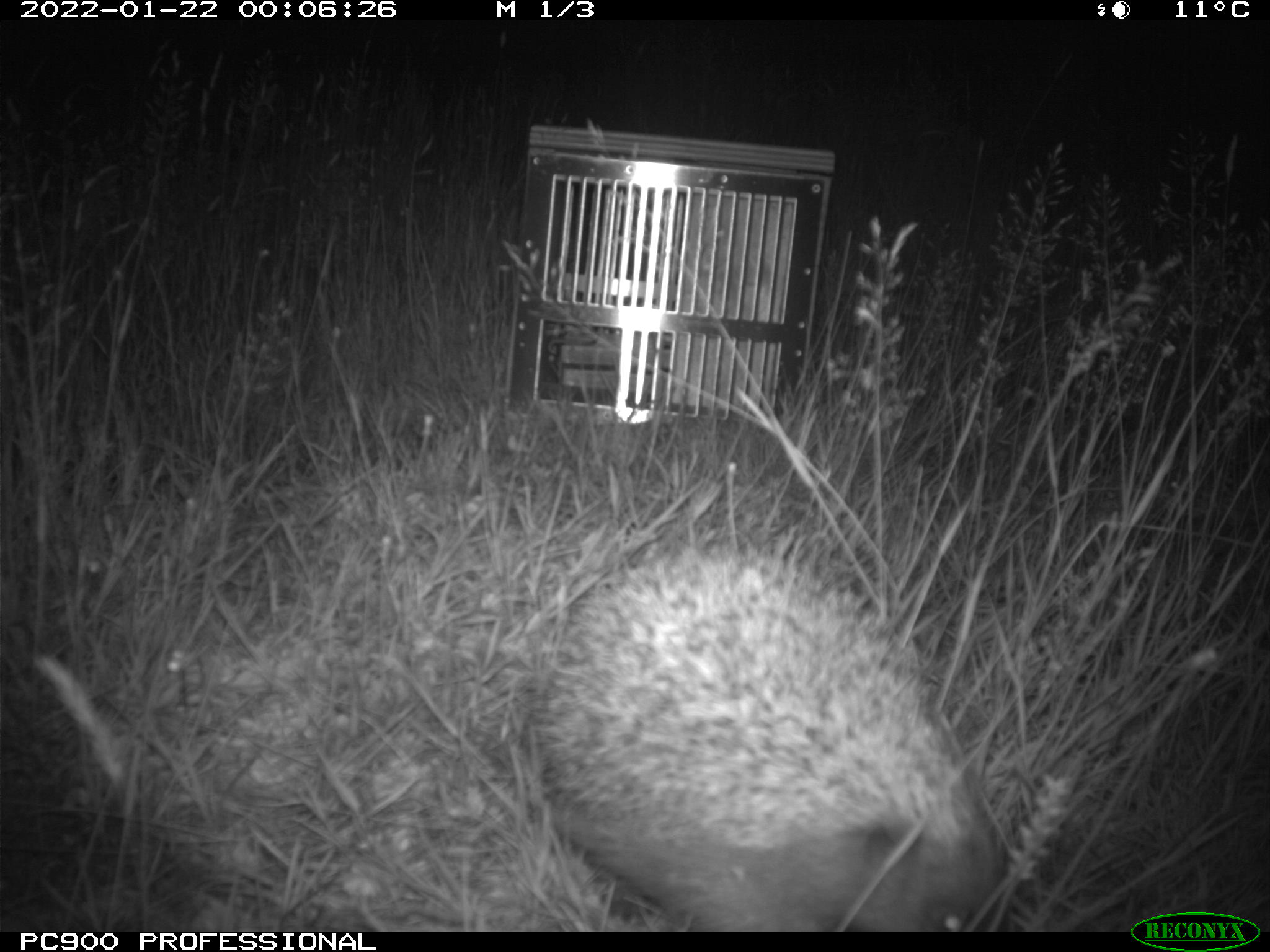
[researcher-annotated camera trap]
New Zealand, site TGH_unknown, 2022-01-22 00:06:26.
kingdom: Animalia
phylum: Chordata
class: Mammalia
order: Eulipotyphla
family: Erinaceidae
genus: Erinaceus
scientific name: Erinaceus europaeus europaeus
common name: european hedgehog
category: hedgehog